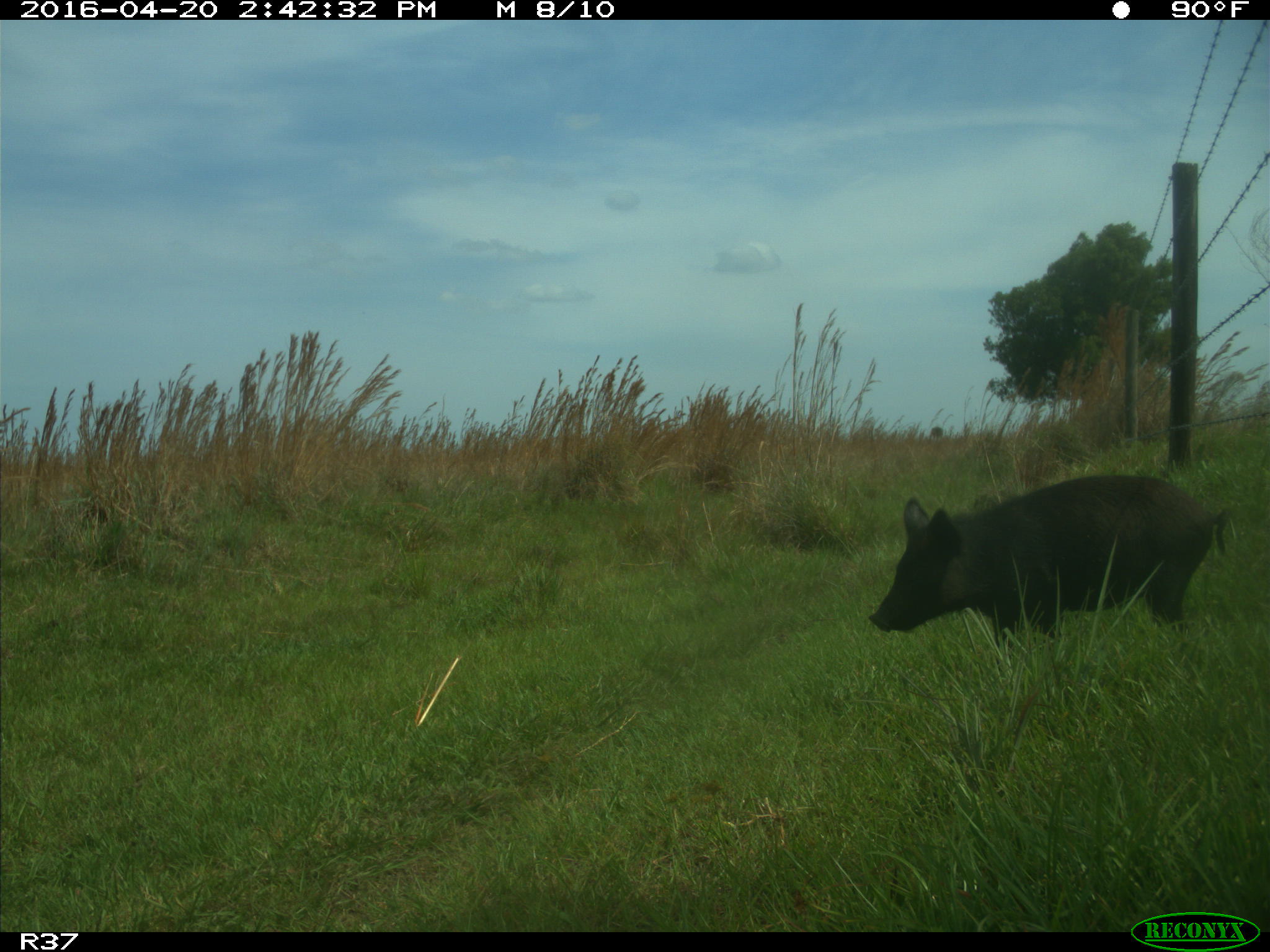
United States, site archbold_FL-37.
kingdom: Animalia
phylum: Chordata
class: Mammalia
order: Artiodactyla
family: Suidae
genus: Sus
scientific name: Sus scrofa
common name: wild boar